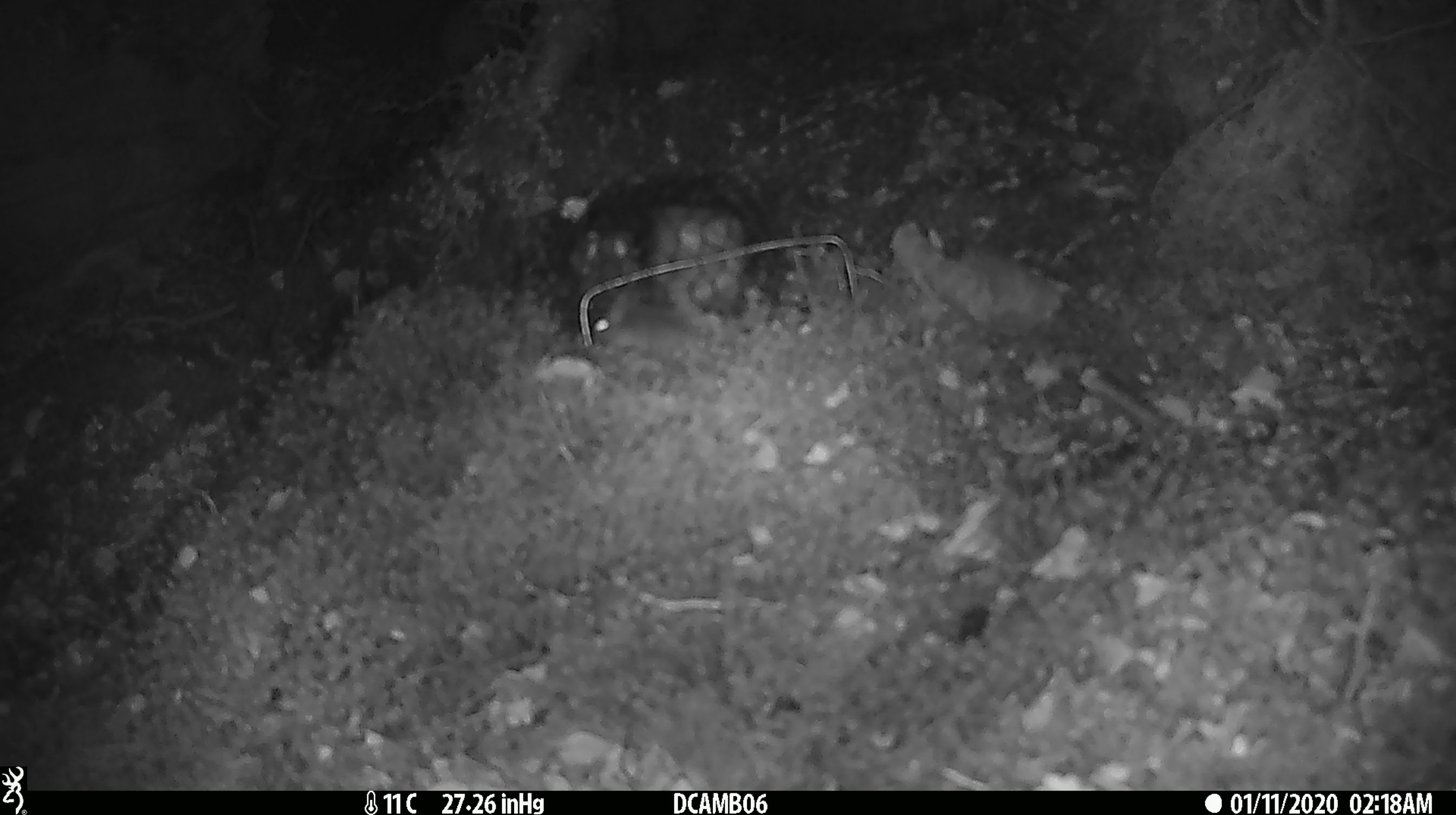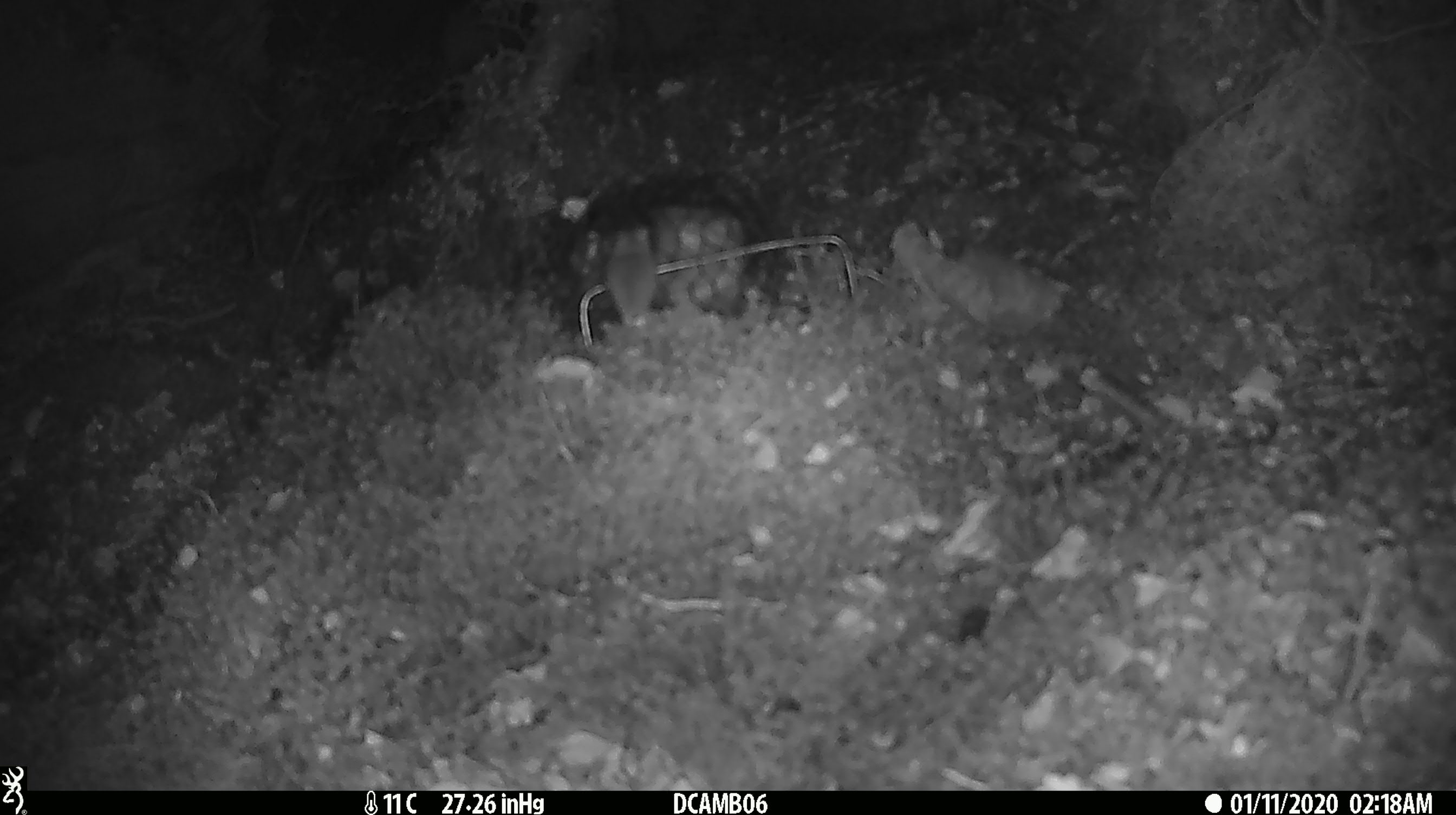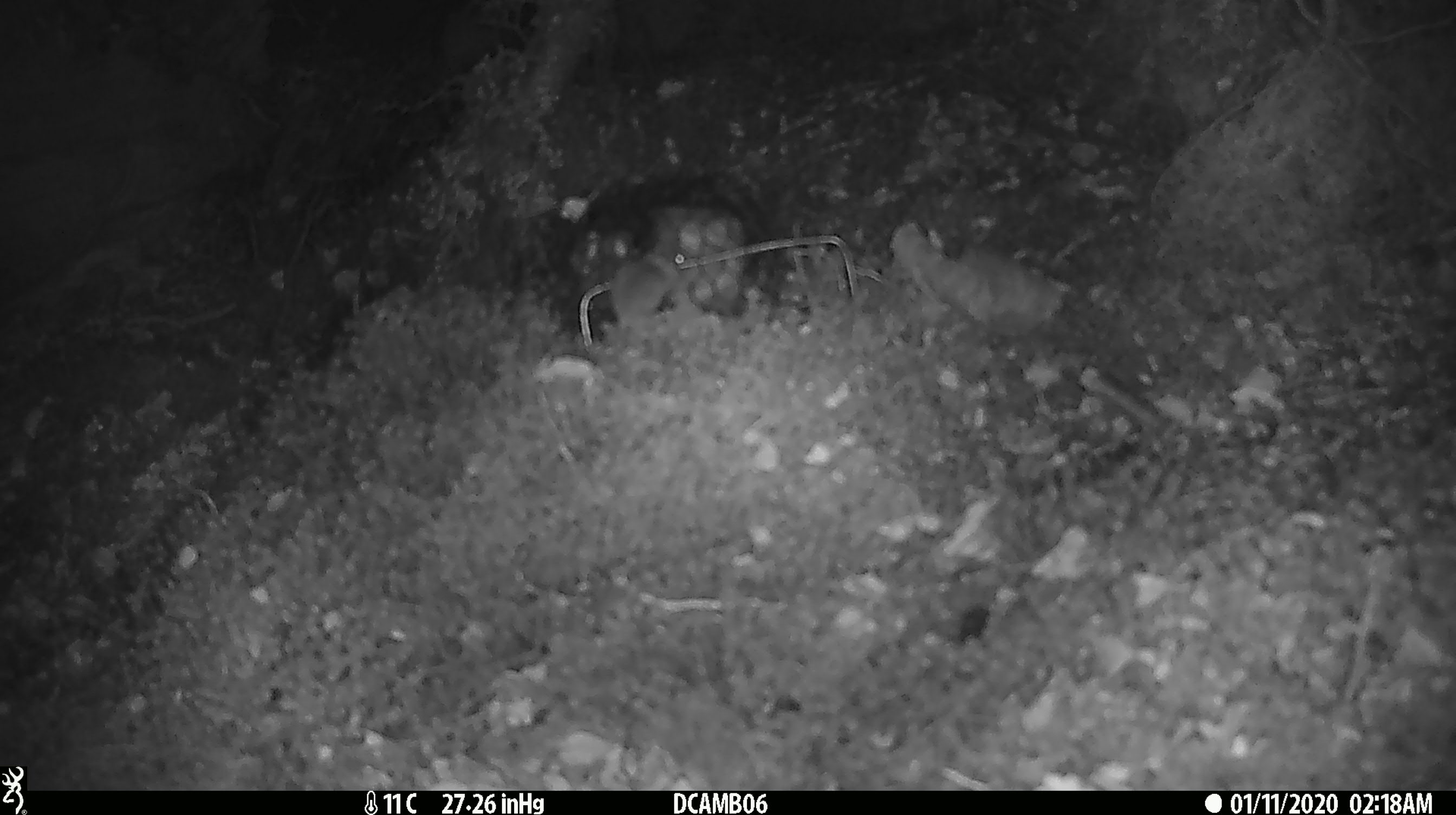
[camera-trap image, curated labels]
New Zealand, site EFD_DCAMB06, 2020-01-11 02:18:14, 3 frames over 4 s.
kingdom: Animalia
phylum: Chordata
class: Mammalia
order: Rodentia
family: Muridae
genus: Mus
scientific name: Mus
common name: mouse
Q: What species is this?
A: Mouse (Mus).